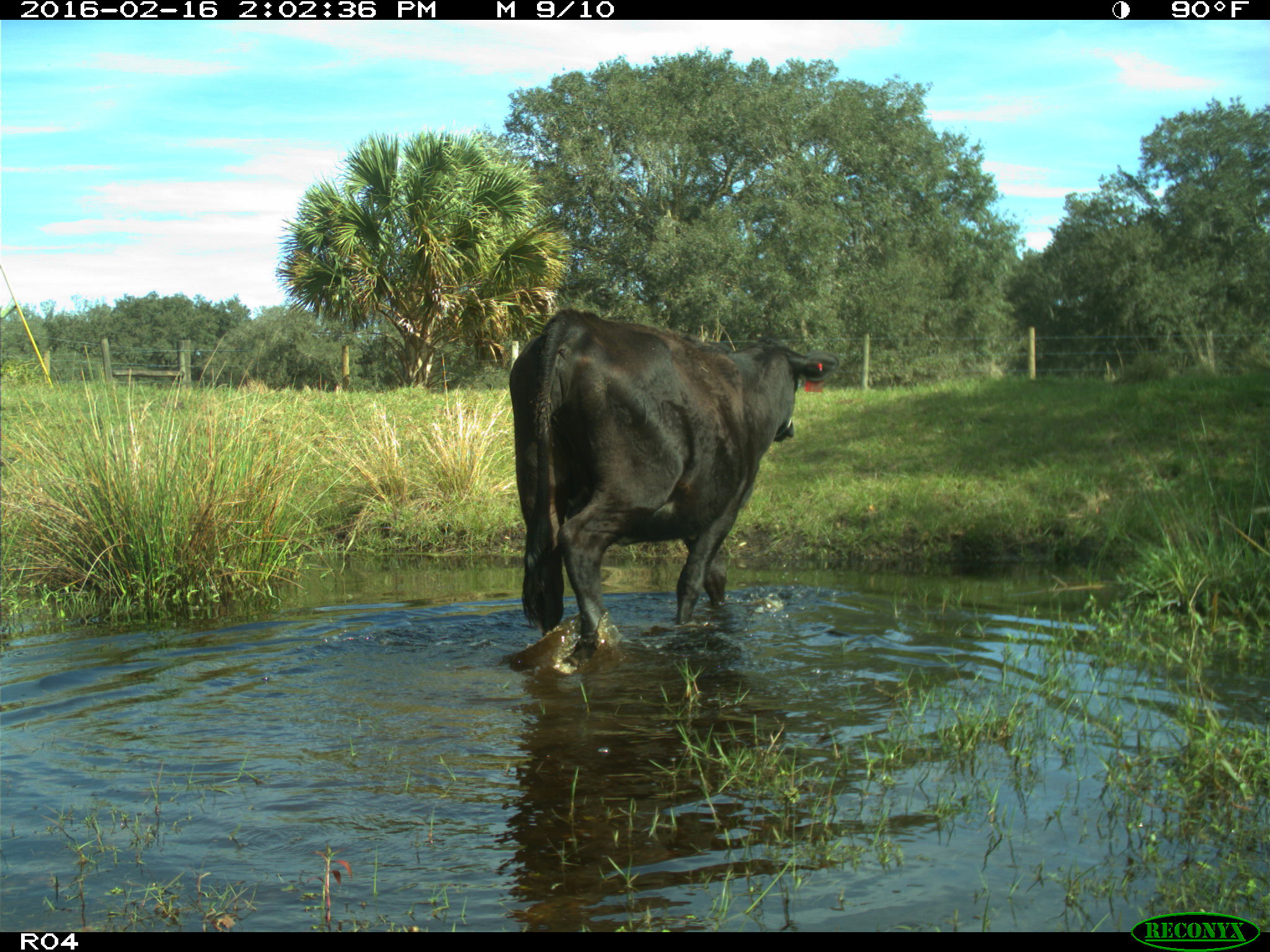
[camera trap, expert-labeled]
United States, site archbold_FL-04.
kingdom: Animalia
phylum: Chordata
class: Mammalia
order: Artiodactyla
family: Bovidae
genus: Bos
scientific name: Bos taurus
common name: domestic cow